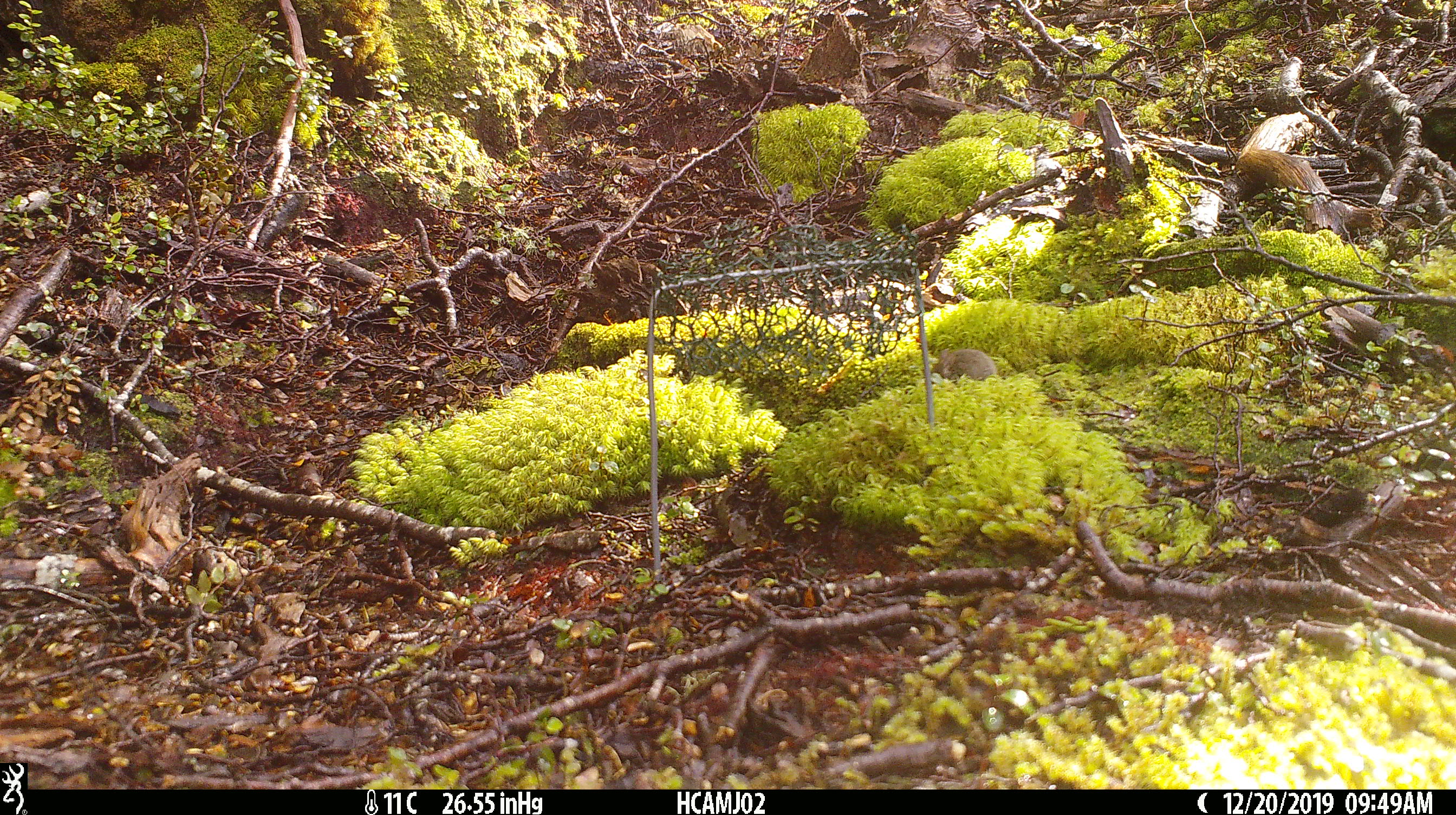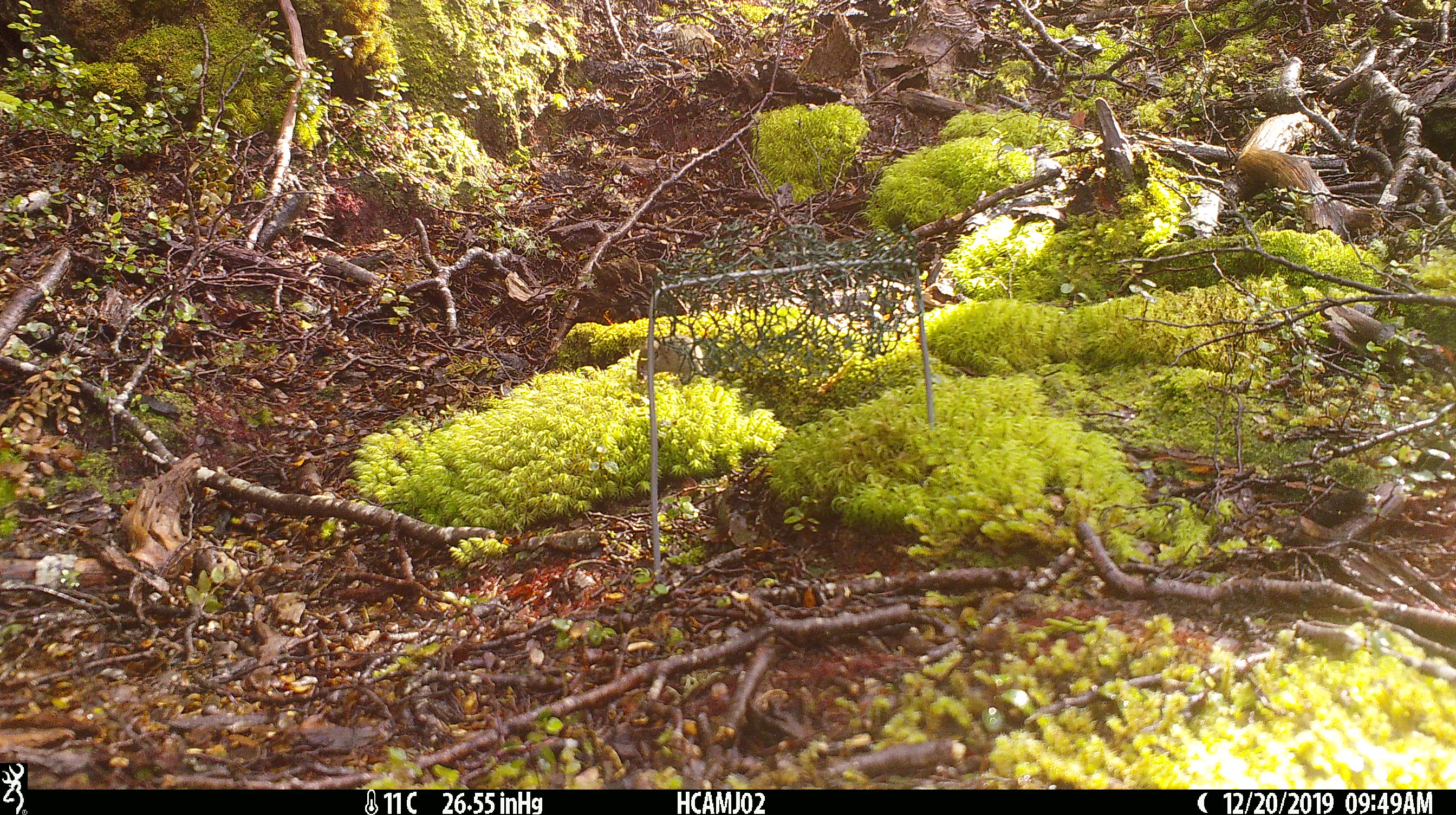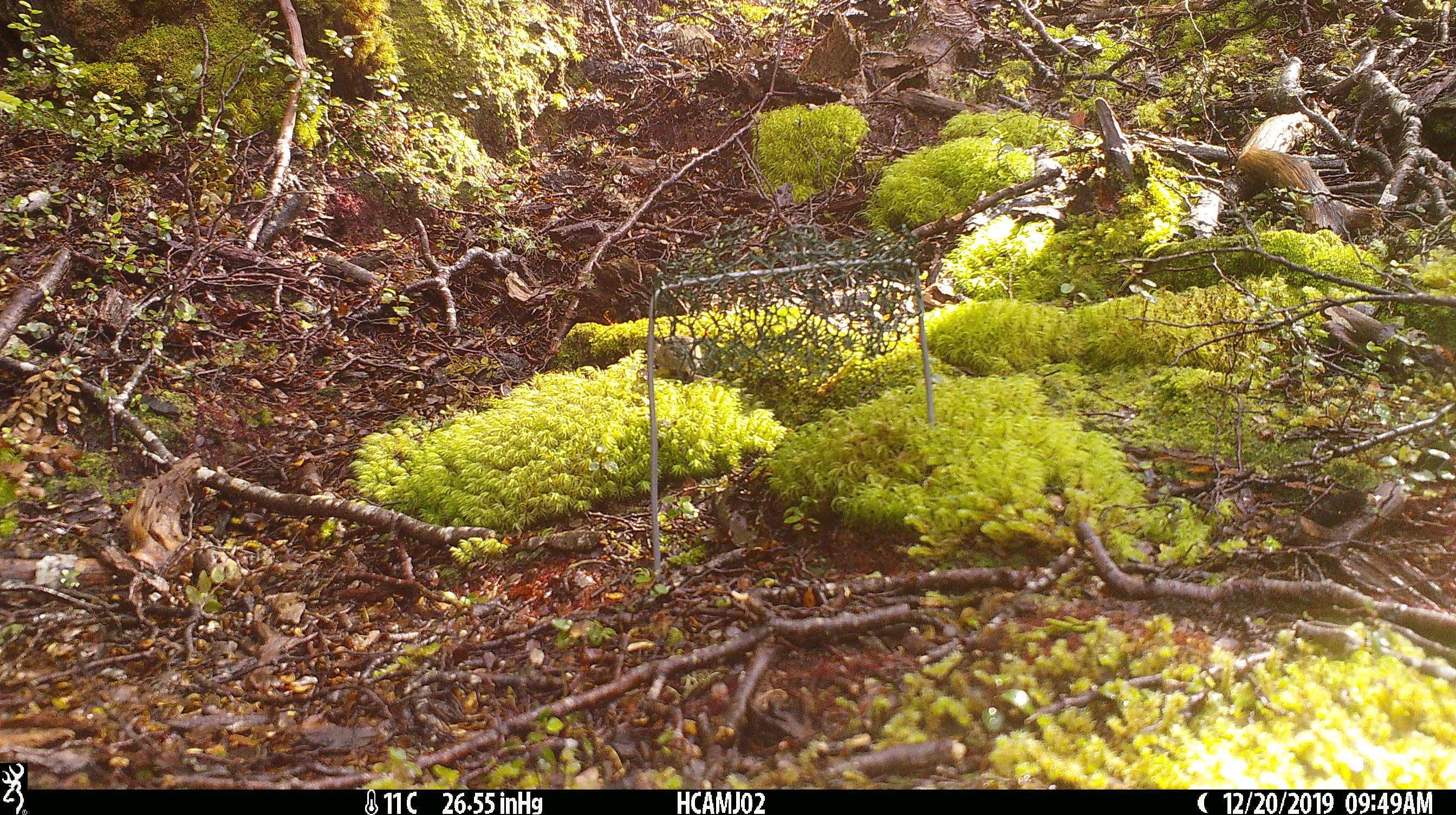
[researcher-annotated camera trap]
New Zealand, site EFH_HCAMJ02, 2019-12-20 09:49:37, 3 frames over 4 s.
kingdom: Animalia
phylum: Chordata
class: Mammalia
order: Rodentia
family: Muridae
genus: Mus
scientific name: Mus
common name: mouse